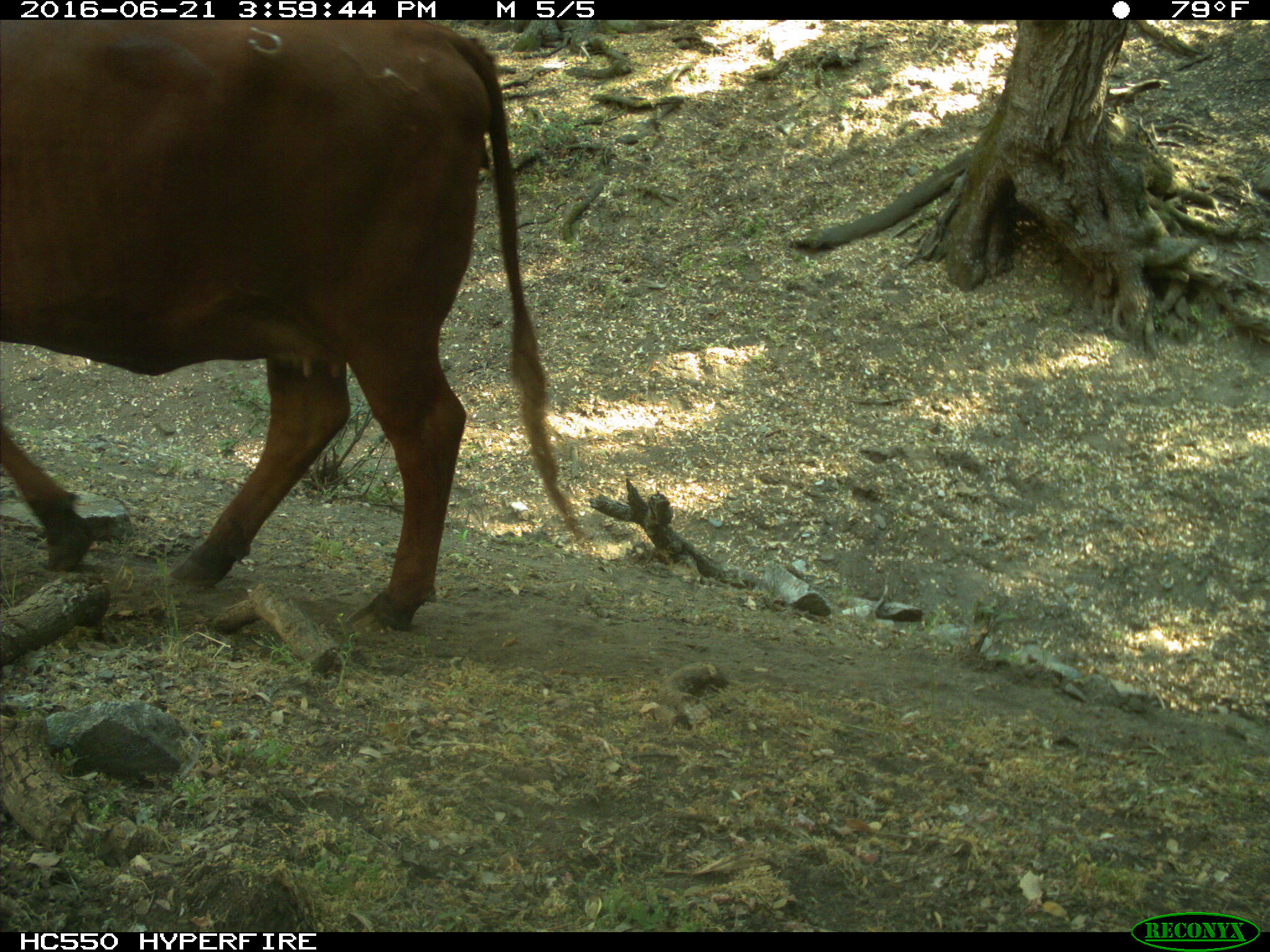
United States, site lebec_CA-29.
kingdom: Animalia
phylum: Chordata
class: Mammalia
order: Artiodactyla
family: Bovidae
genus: Bos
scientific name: Bos taurus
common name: domestic cow